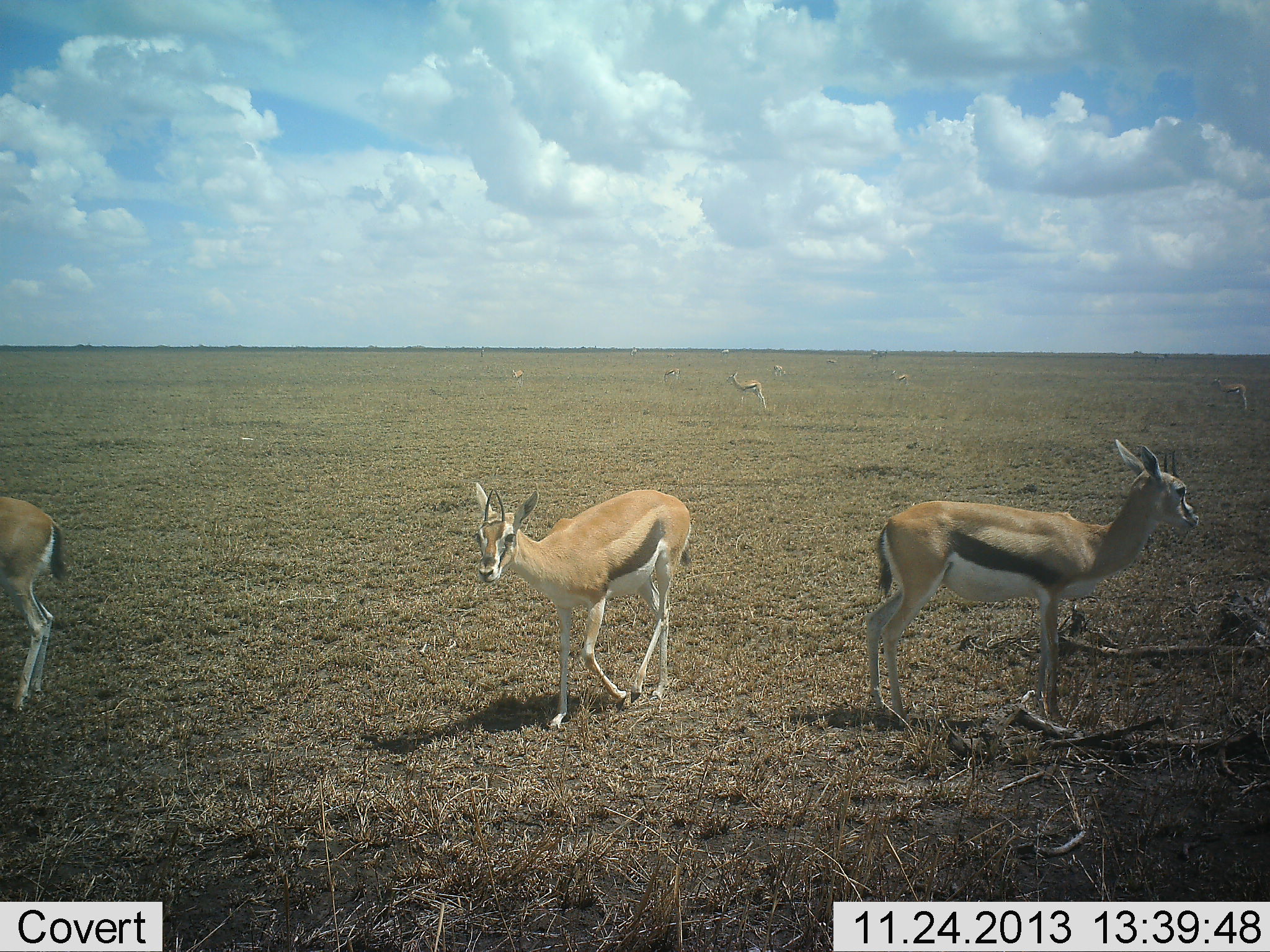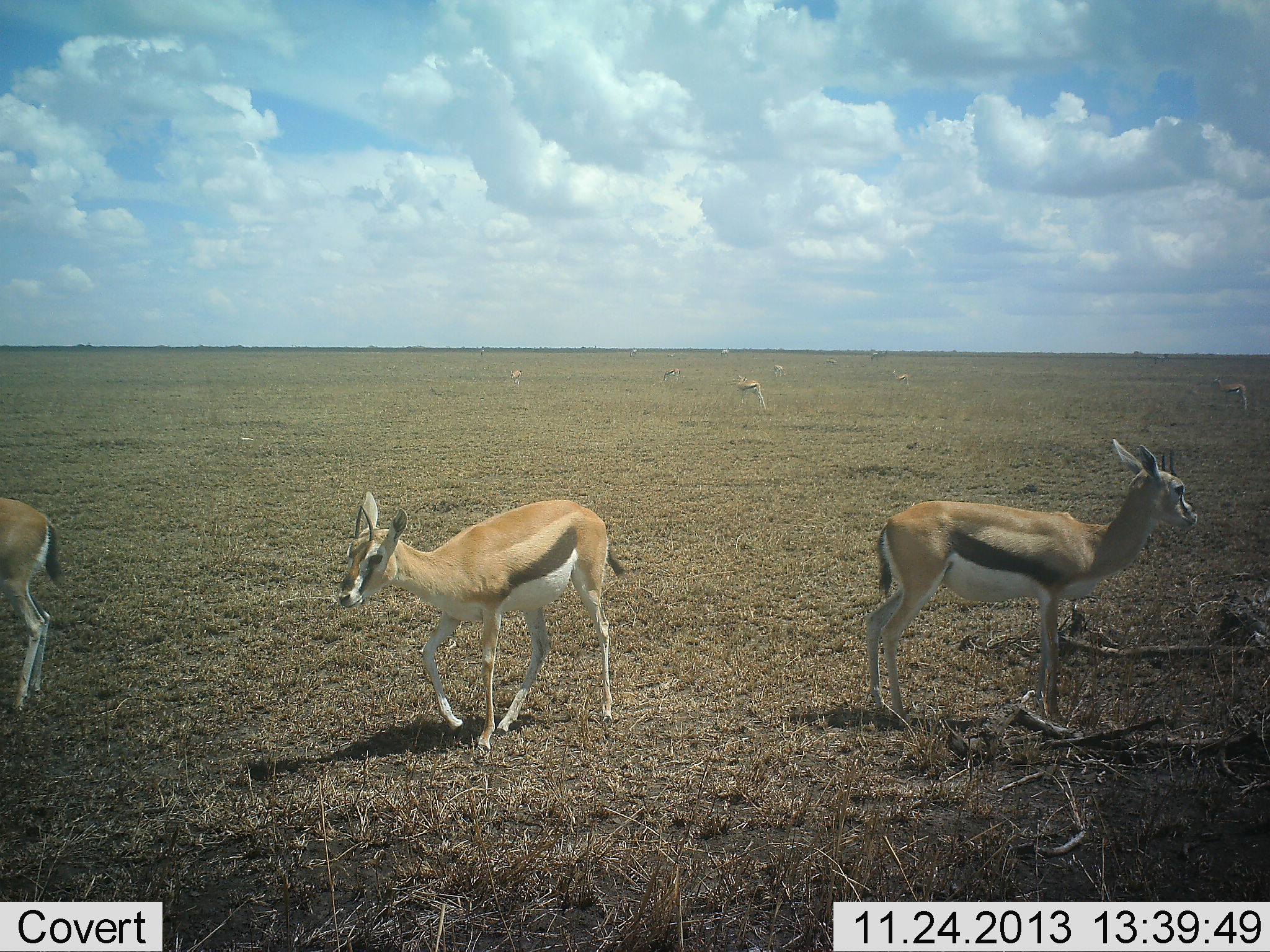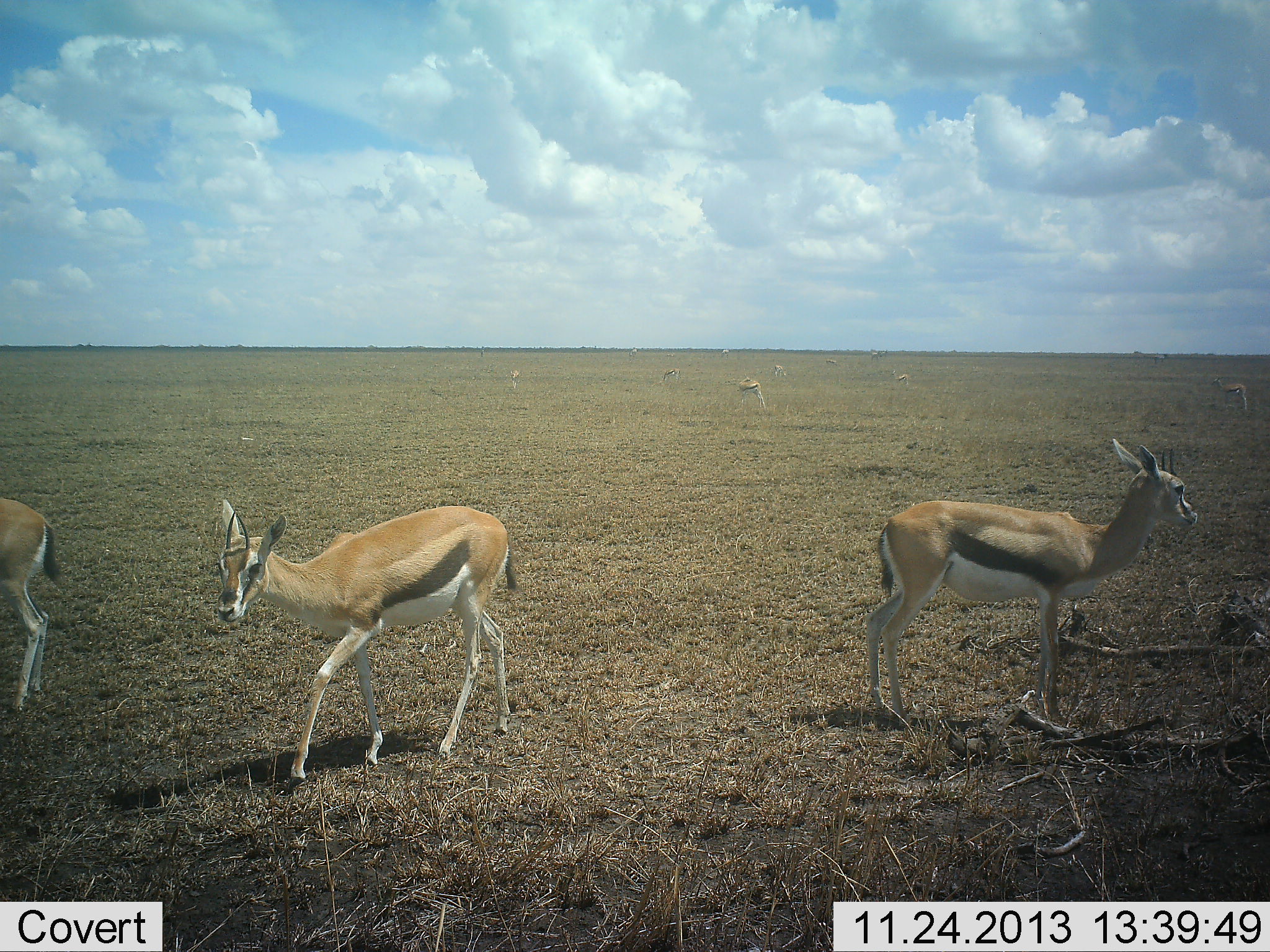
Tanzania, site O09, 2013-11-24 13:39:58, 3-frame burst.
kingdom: Animalia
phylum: Chordata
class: Mammalia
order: Artiodactyla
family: Bovidae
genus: Eudorcas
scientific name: Eudorcas thomsonii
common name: thomson's gazelle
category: gazellethomsons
Gazellethomsons (thomson's gazelle) (Eudorcas thomsonii), count 6. Behavior (volunteer vote fractions): standing 90%, resting 0%, moving 90%, interacting 0%. Young present (vote fraction): 10%. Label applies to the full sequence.